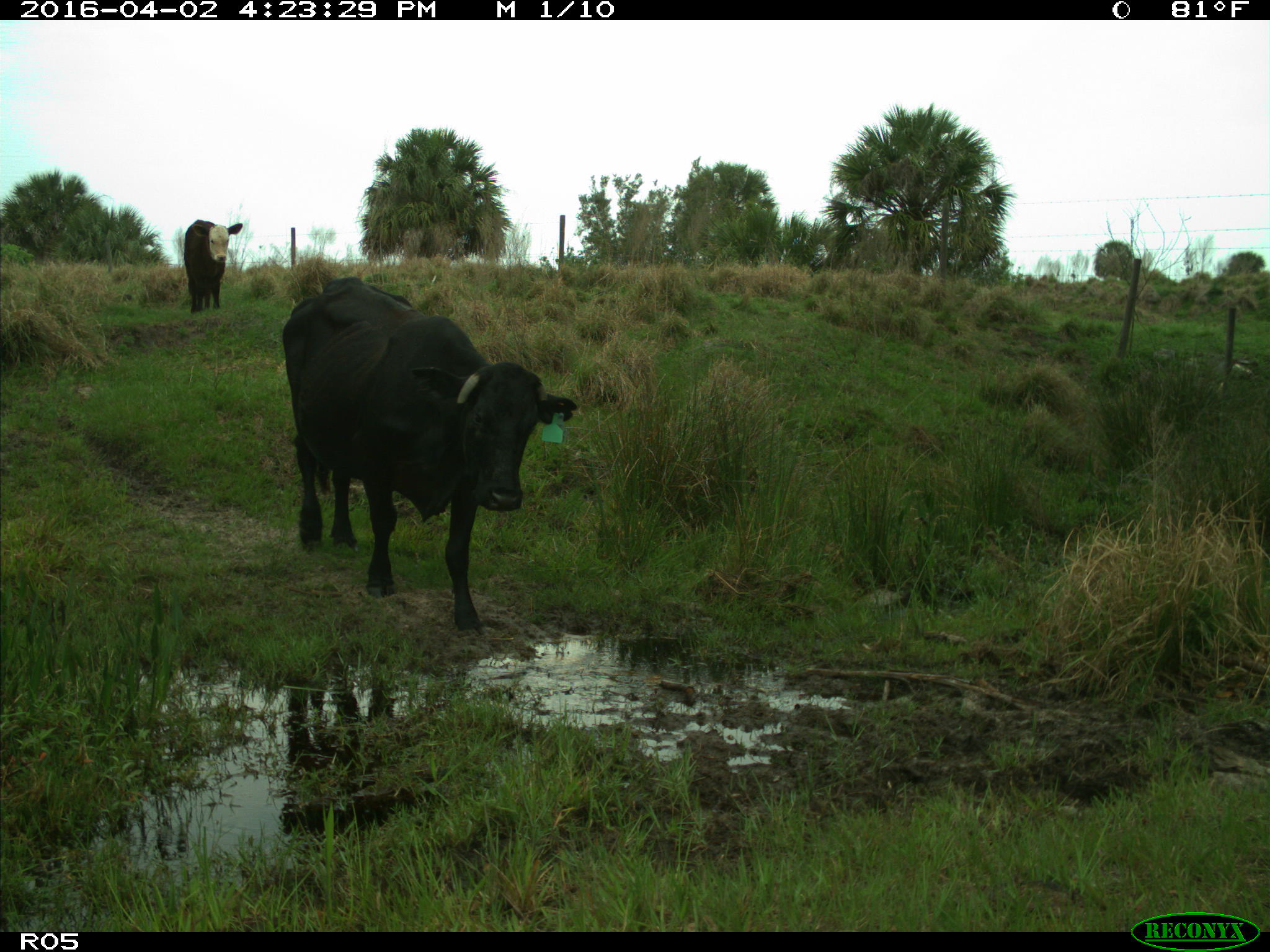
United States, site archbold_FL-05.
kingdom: Animalia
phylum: Chordata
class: Mammalia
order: Artiodactyla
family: Bovidae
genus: Bos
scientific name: Bos taurus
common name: domestic cow